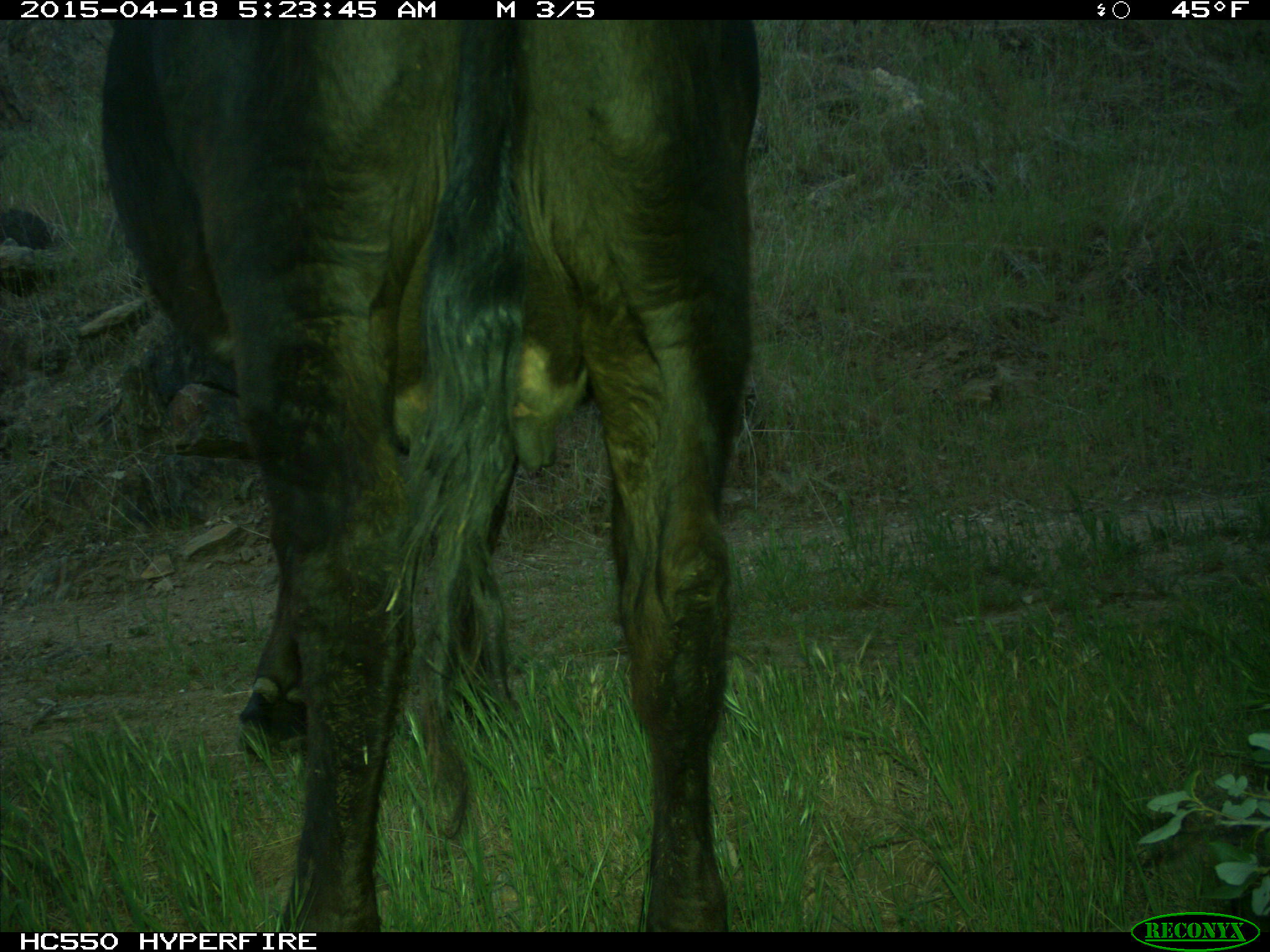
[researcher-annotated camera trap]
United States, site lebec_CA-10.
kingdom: Animalia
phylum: Chordata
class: Mammalia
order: Artiodactyla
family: Bovidae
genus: Bos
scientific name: Bos taurus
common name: domestic cow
Bos taurus (domestic cow).